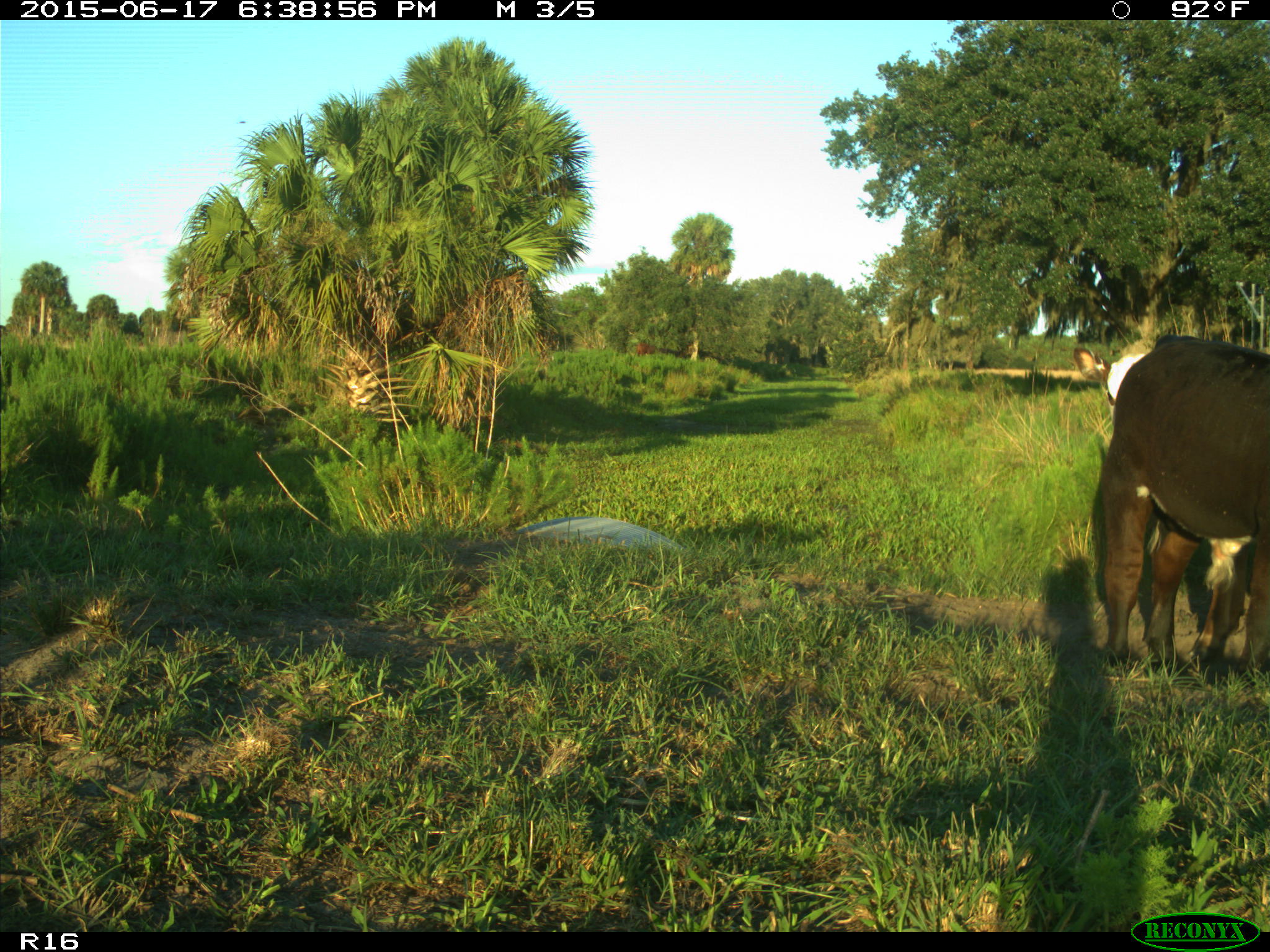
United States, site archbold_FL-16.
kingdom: Animalia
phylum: Chordata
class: Mammalia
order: Artiodactyla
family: Bovidae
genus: Bos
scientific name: Bos taurus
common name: domestic cow